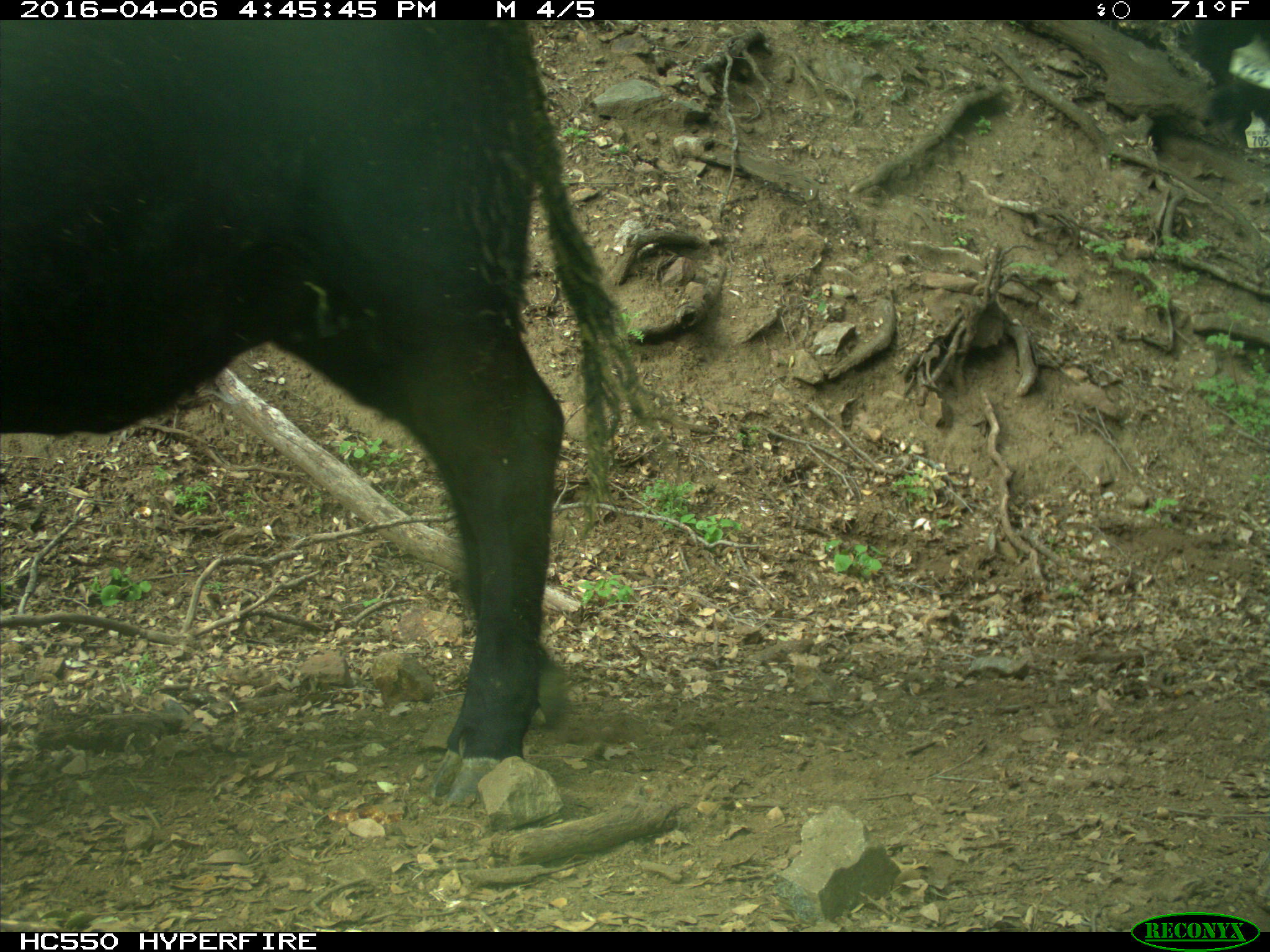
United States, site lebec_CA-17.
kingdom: Animalia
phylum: Chordata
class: Mammalia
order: Artiodactyla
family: Bovidae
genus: Bos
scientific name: Bos taurus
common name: domestic cow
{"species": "Bos taurus (domestic cow)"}